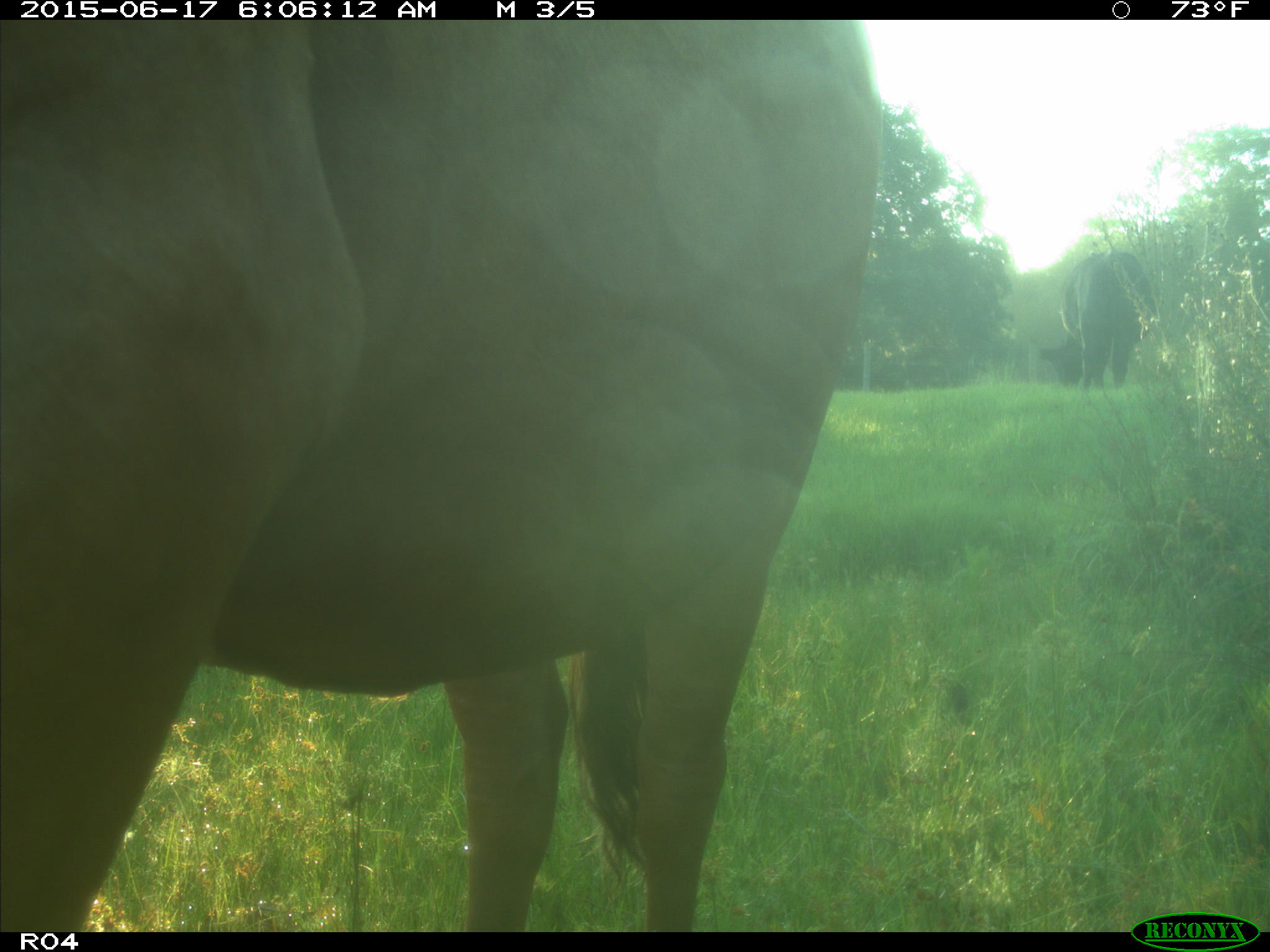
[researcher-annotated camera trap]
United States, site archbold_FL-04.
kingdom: Animalia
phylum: Chordata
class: Mammalia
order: Artiodactyla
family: Bovidae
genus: Bos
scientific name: Bos taurus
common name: domestic cow